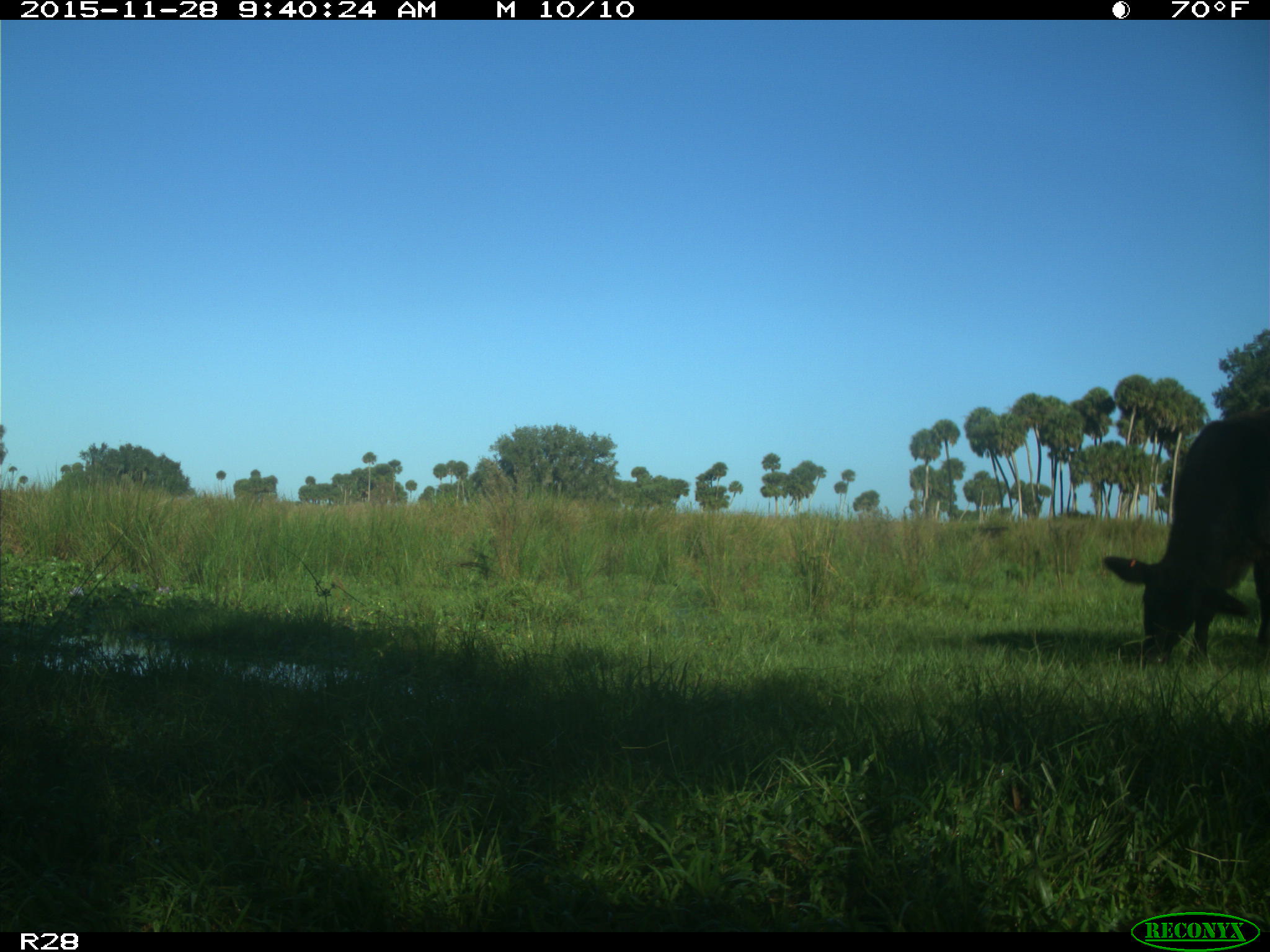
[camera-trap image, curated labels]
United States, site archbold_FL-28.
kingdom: Animalia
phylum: Chordata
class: Mammalia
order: Artiodactyla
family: Bovidae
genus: Bos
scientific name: Bos taurus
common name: domestic cow